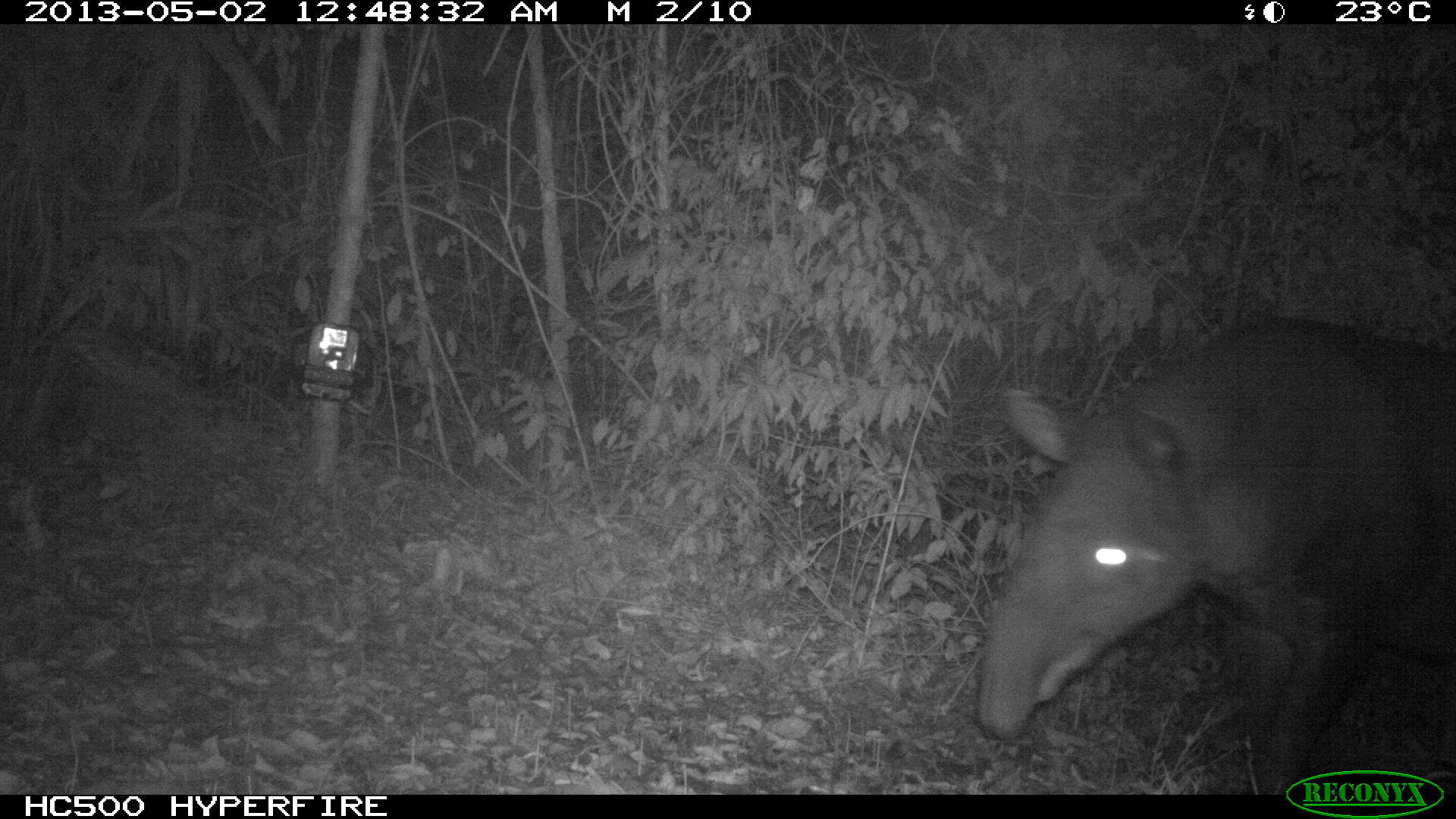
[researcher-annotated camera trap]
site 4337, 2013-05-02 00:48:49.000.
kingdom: Animalia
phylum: Chordata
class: Mammalia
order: Perissodactyla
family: Tapiridae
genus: Tapirus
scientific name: Tapirus bairdii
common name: baird's tapir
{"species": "Tapirus bairdii (baird's tapir)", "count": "1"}